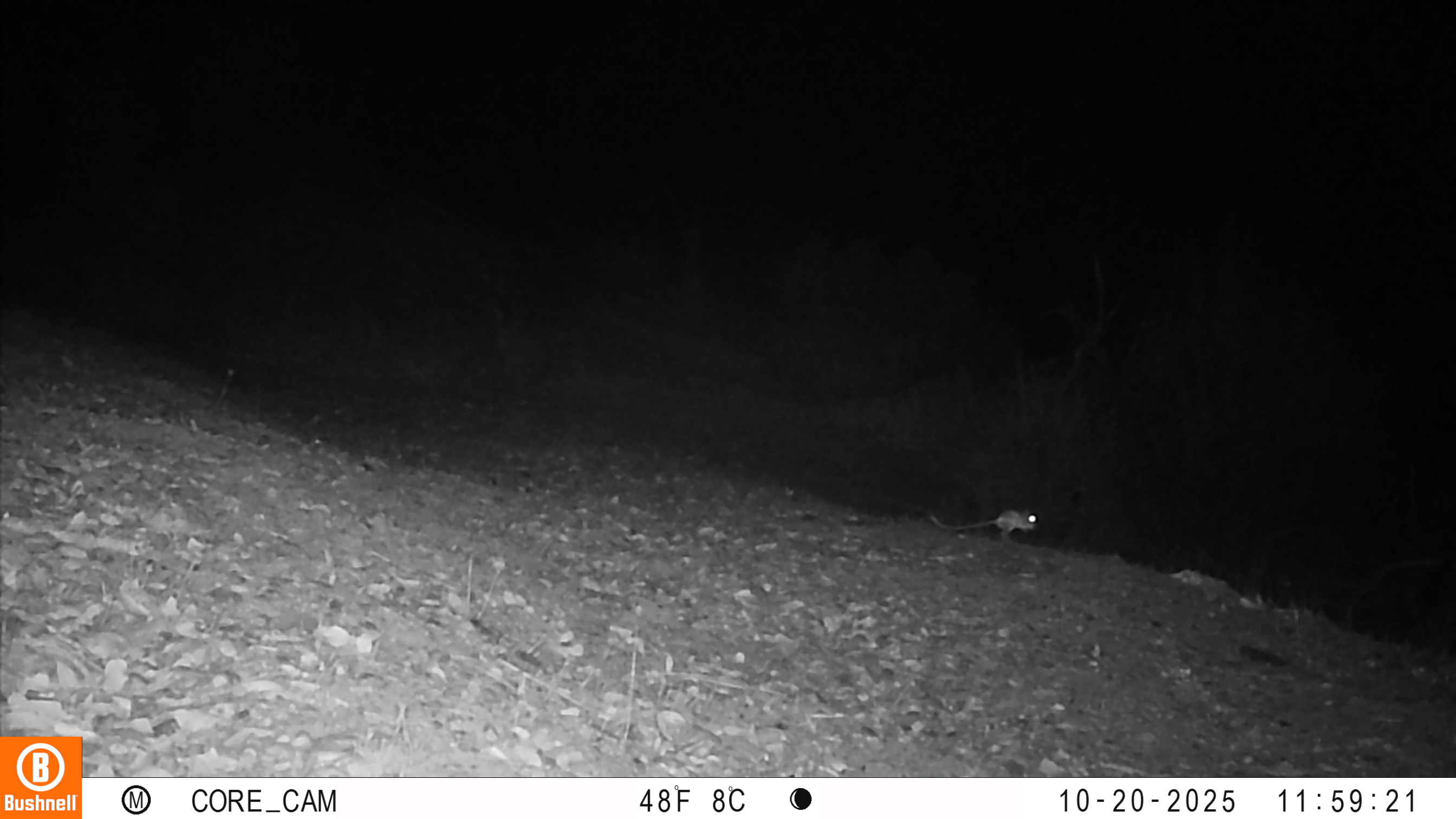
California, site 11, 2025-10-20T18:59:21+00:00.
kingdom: Animalia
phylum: Chordata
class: Mammalia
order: Rodentia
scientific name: Rodentia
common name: mouse or rat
Mouse or rat (Rodentia).